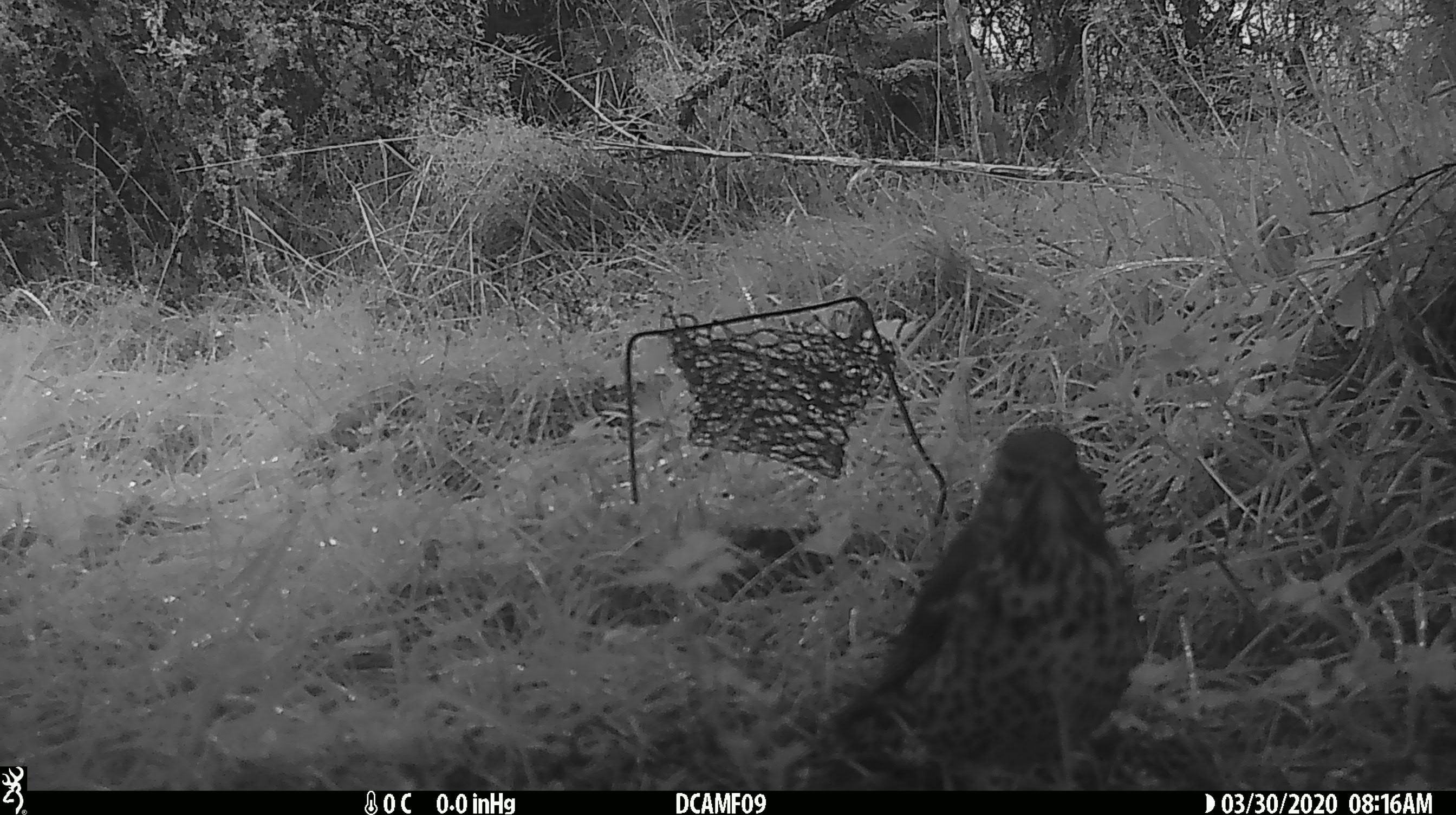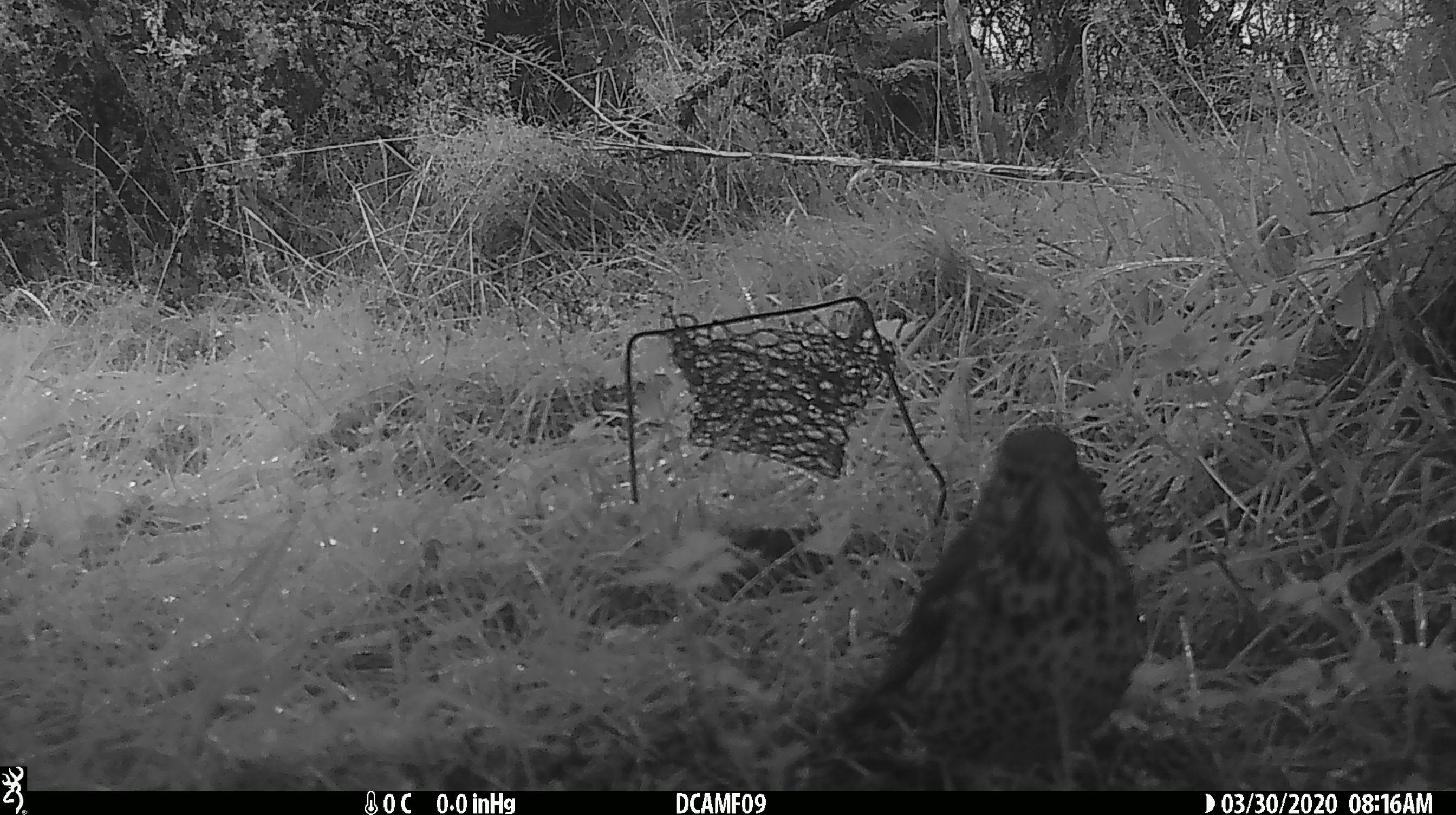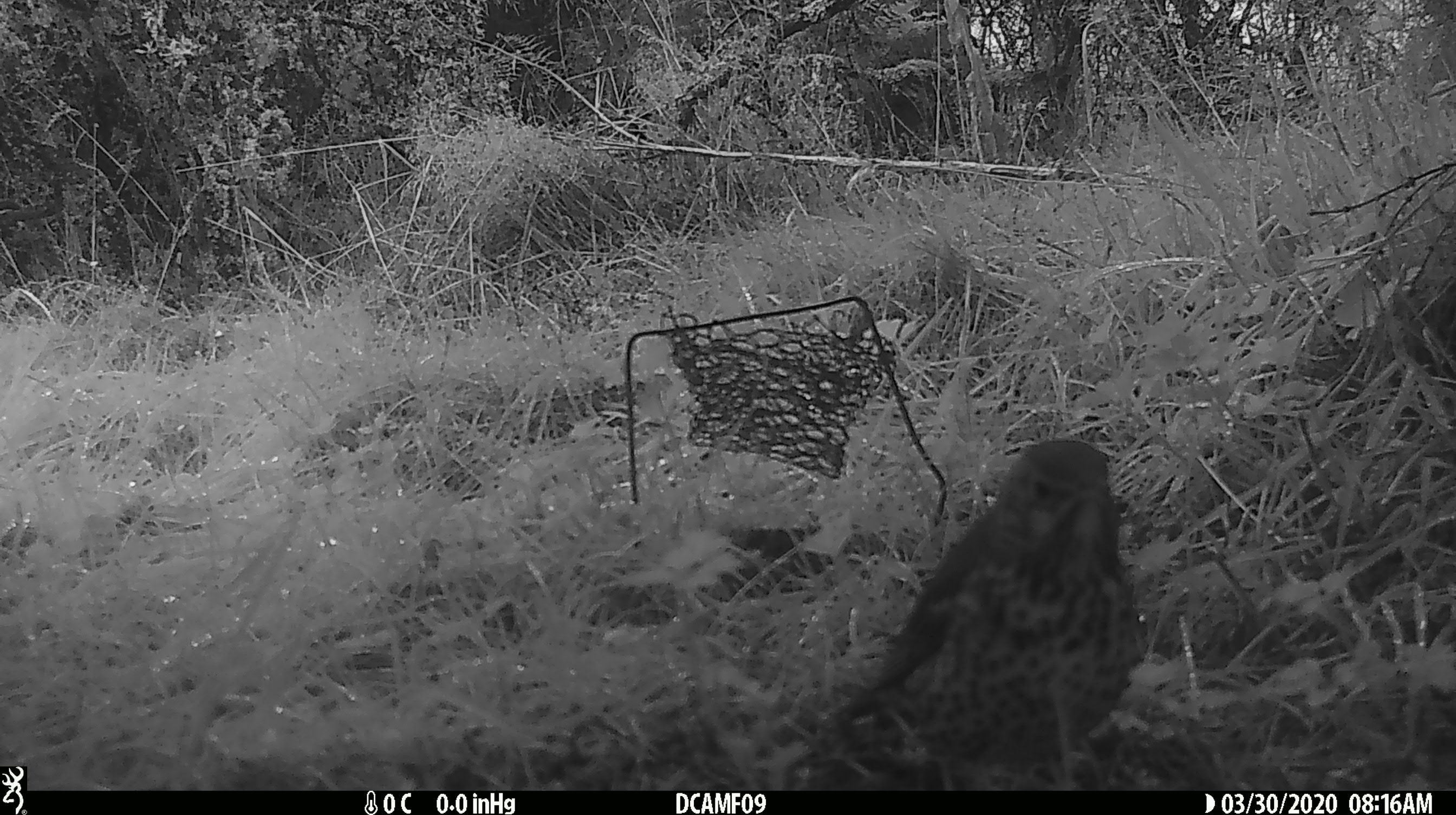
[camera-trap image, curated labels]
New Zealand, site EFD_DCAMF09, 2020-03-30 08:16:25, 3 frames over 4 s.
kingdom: Animalia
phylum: Chordata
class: Aves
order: Passeriformes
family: Turdidae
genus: Turdus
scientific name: Turdus philomelos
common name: song thrush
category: thrush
Thrush (song thrush) (Turdus philomelos).